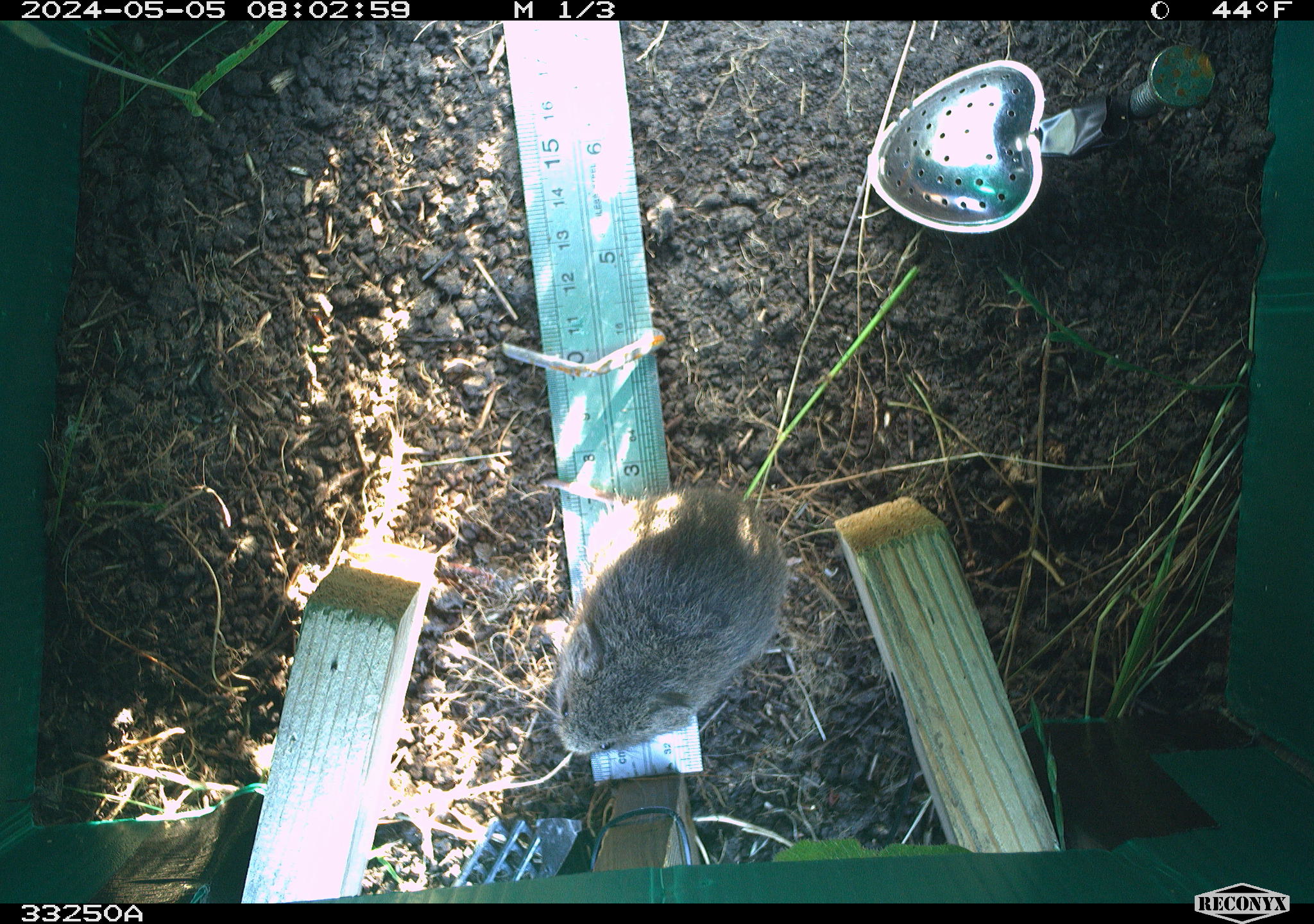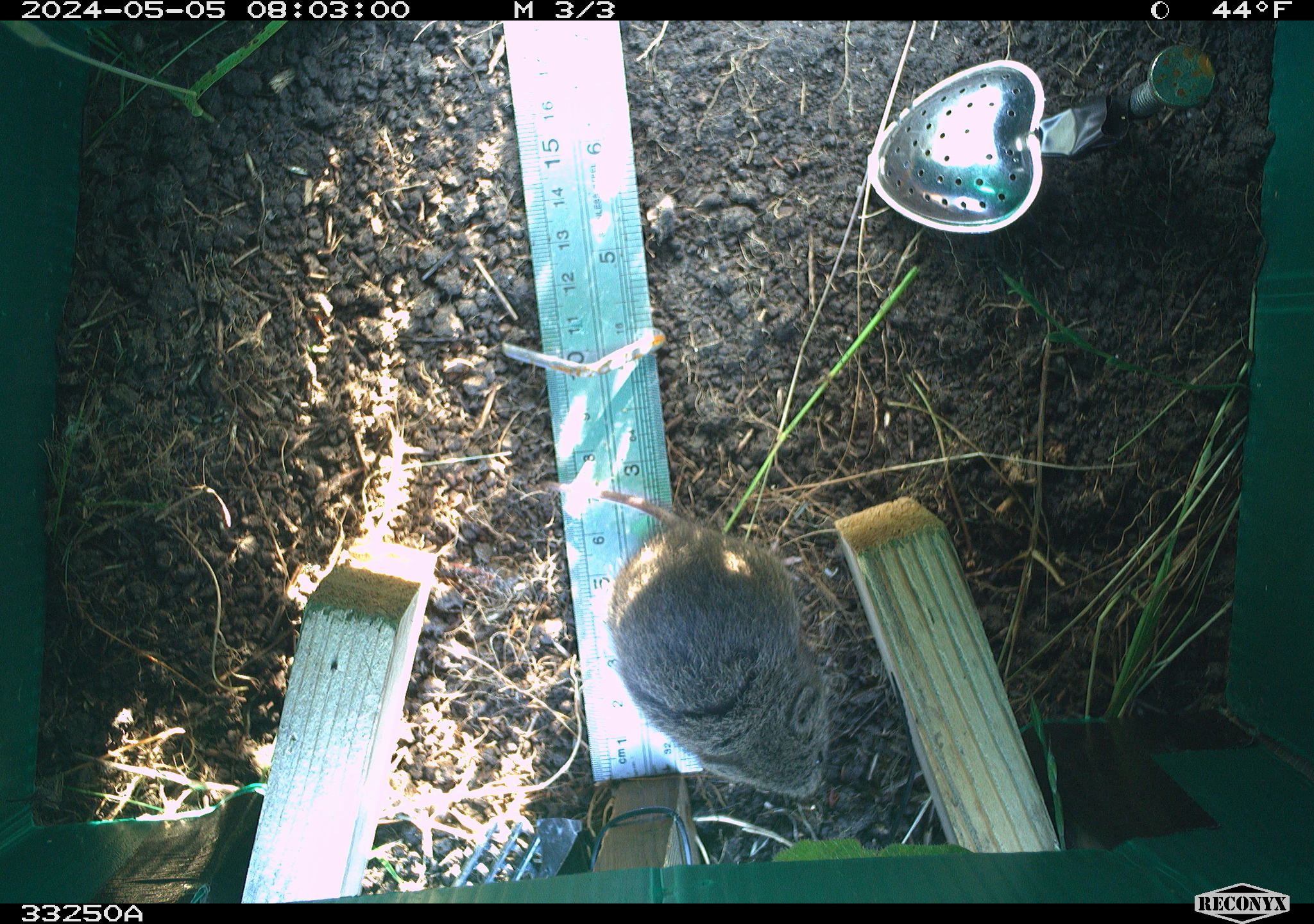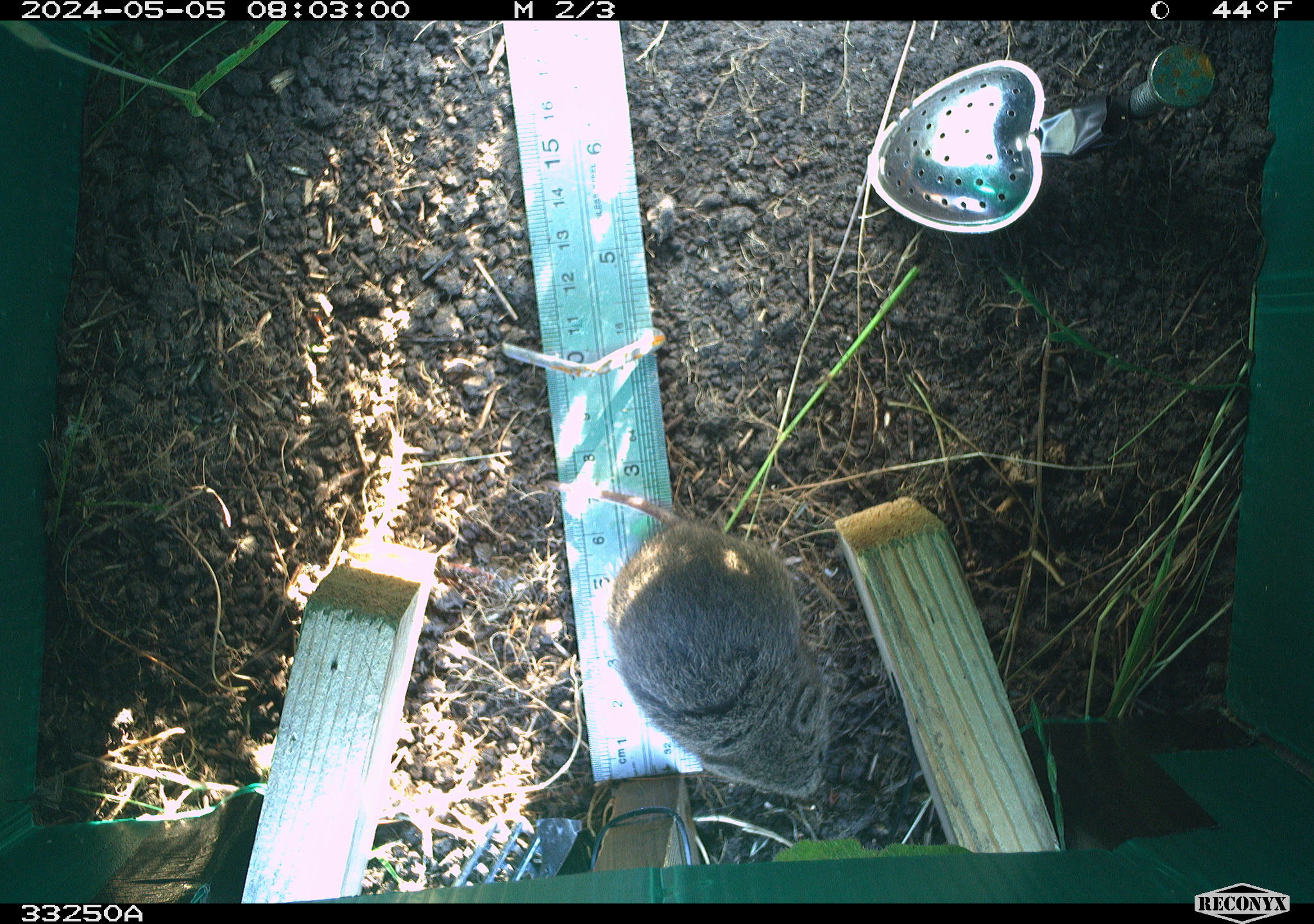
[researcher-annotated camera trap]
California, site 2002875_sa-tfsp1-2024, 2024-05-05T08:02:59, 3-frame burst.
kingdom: Animalia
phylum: Chordata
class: Mammalia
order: Rodentia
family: Cricetidae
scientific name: Arvicolinae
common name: voles, lemmings, and muskrats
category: arvicolinae subfamily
Arvicolinae subfamily (voles, lemmings, and muskrats) (Arvicolinae).